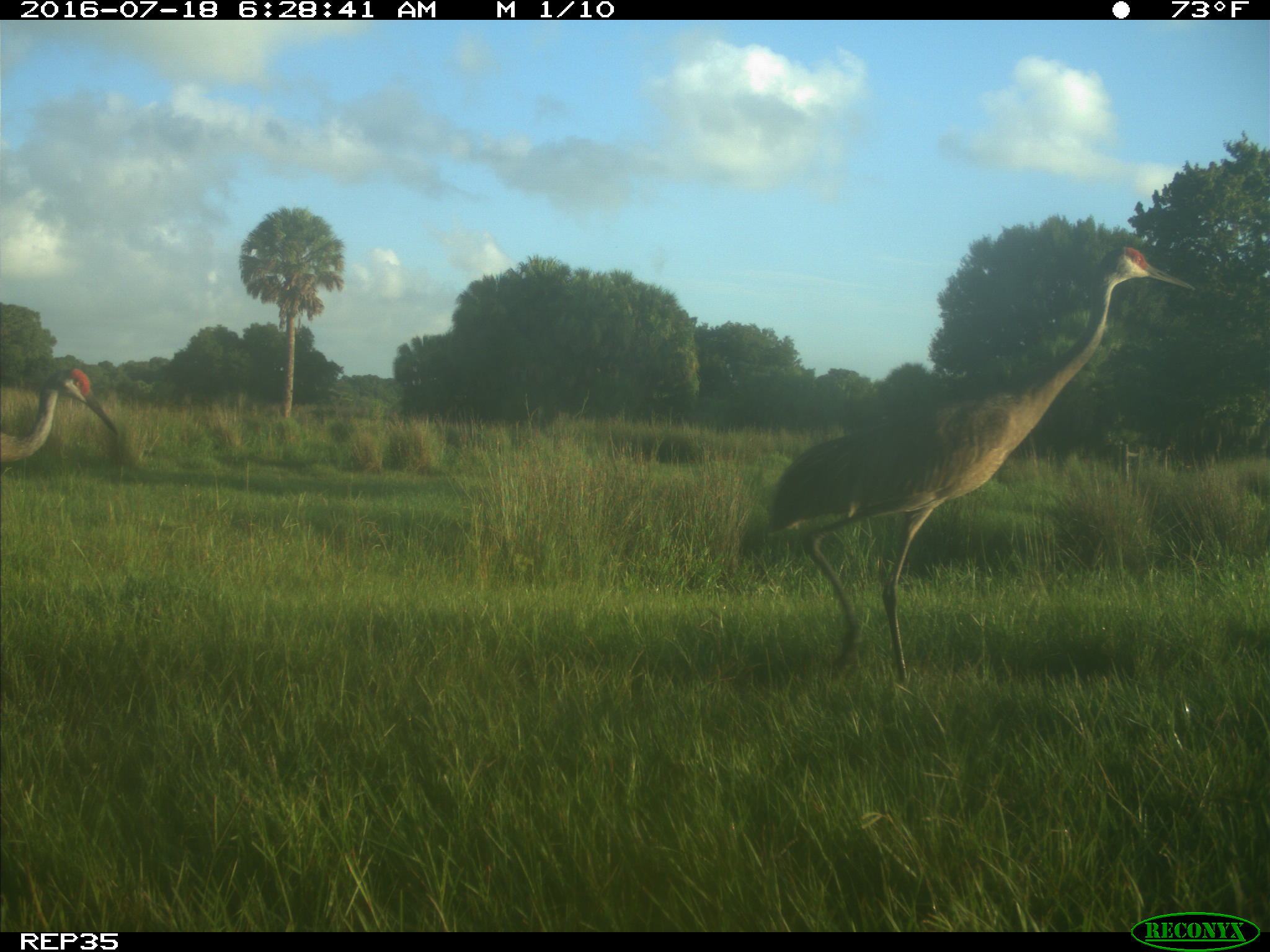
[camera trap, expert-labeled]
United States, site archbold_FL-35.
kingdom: Animalia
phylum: Chordata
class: Aves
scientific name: Aves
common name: birds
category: unidentified bird